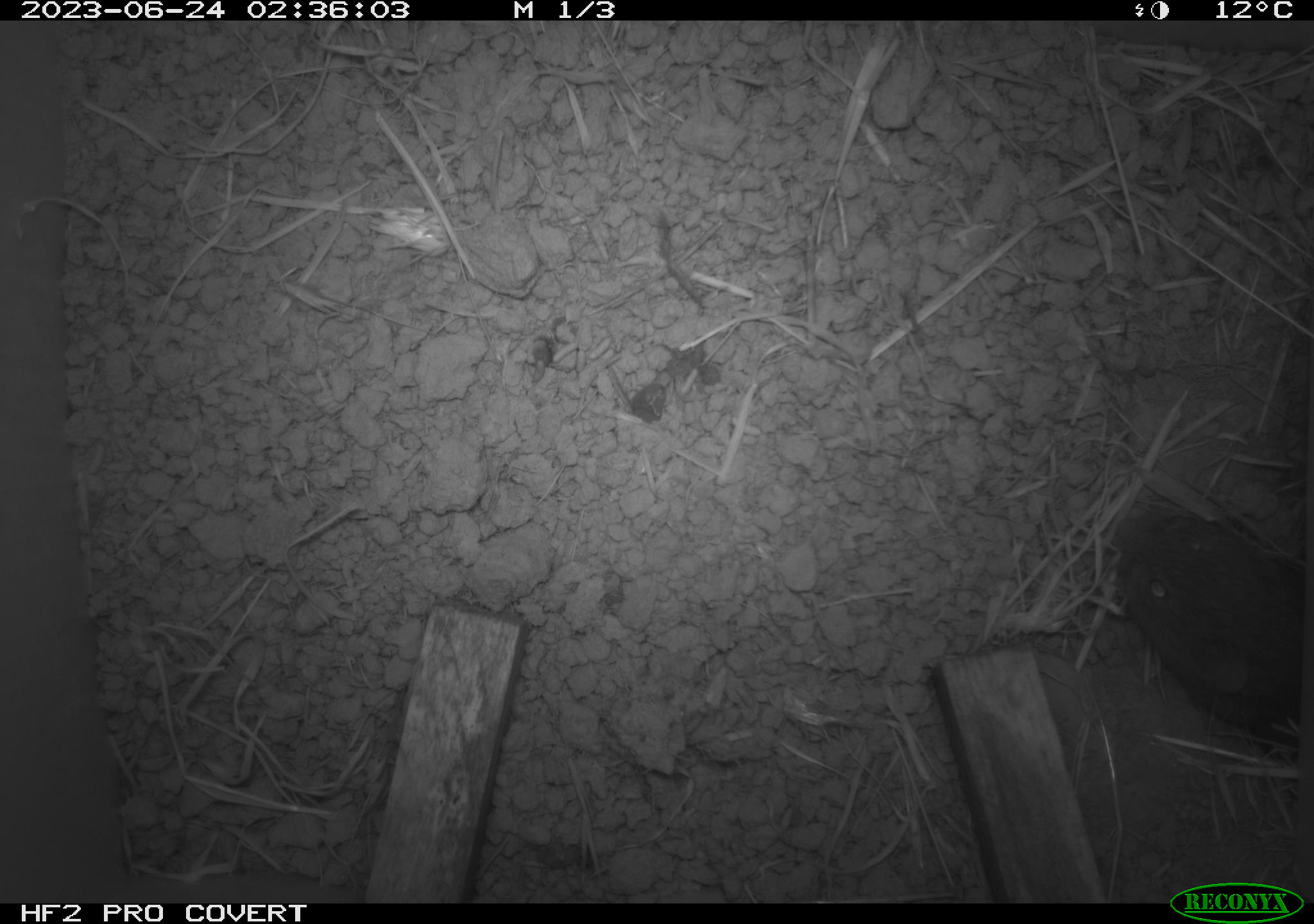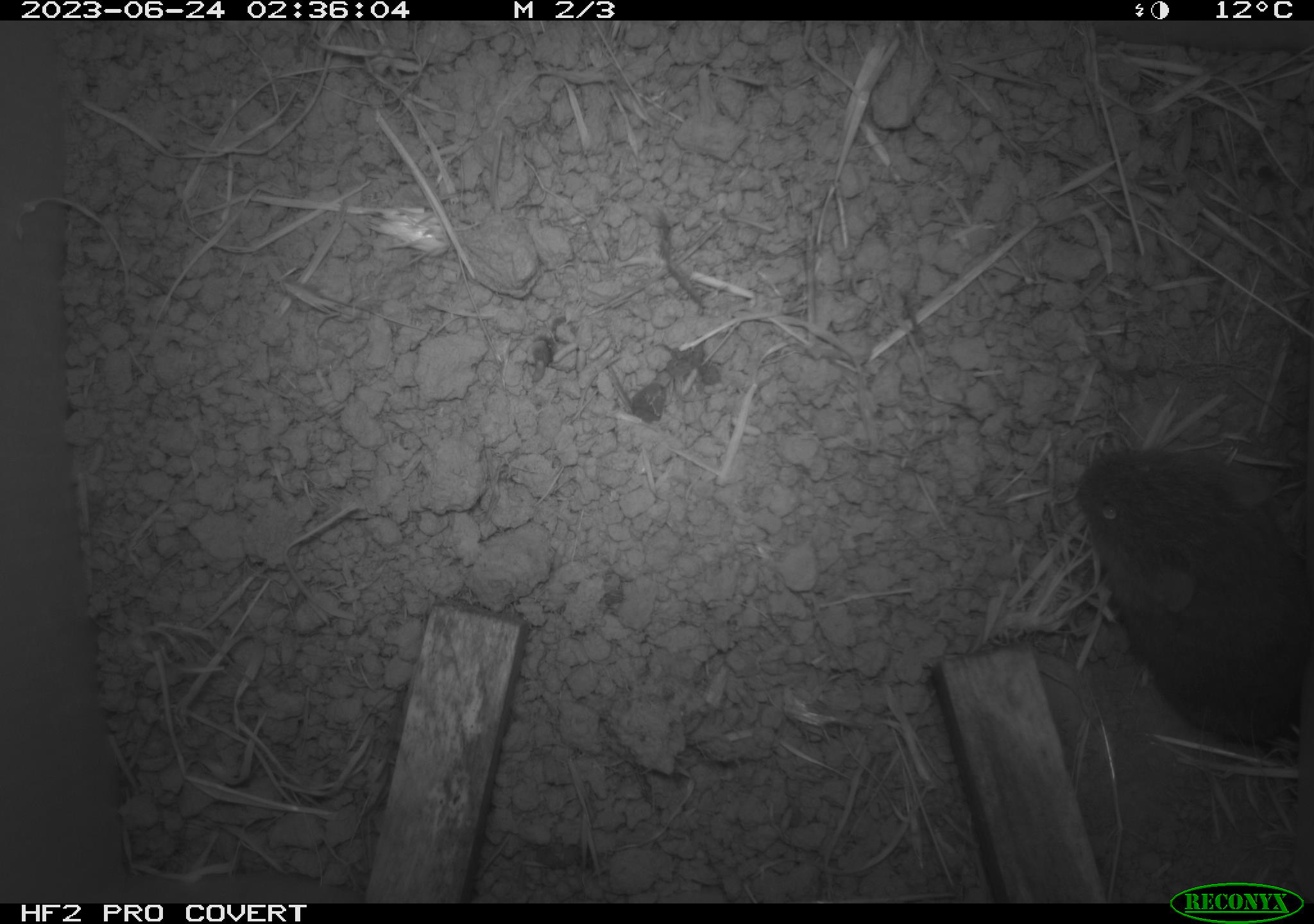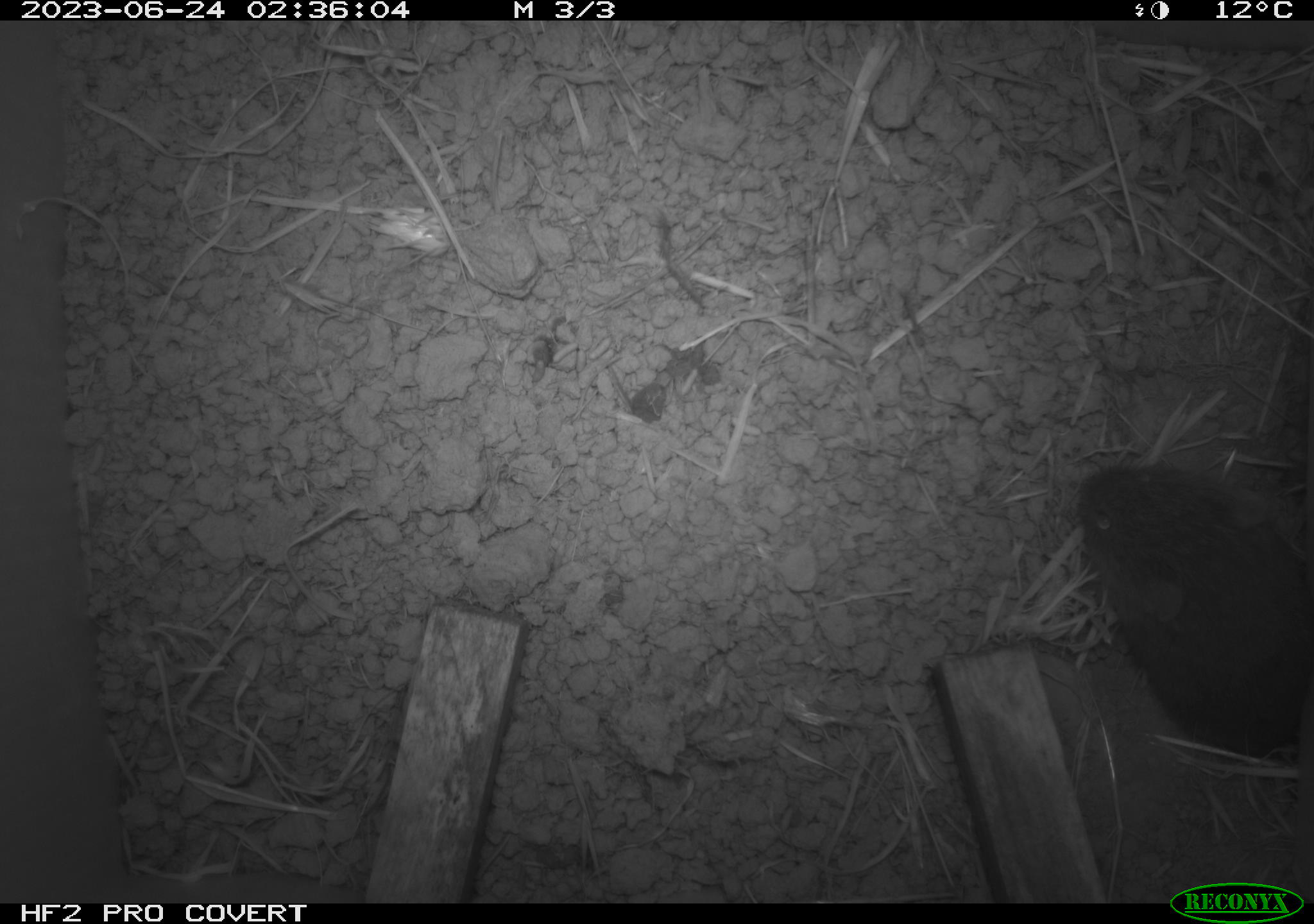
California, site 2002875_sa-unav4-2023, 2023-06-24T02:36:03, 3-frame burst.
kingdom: Animalia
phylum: Chordata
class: Mammalia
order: Rodentia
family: Cricetidae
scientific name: Arvicolinae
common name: voles, lemmings, and muskrats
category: arvicolinae subfamily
Arvicolinae subfamily (voles, lemmings, and muskrats) (Arvicolinae).